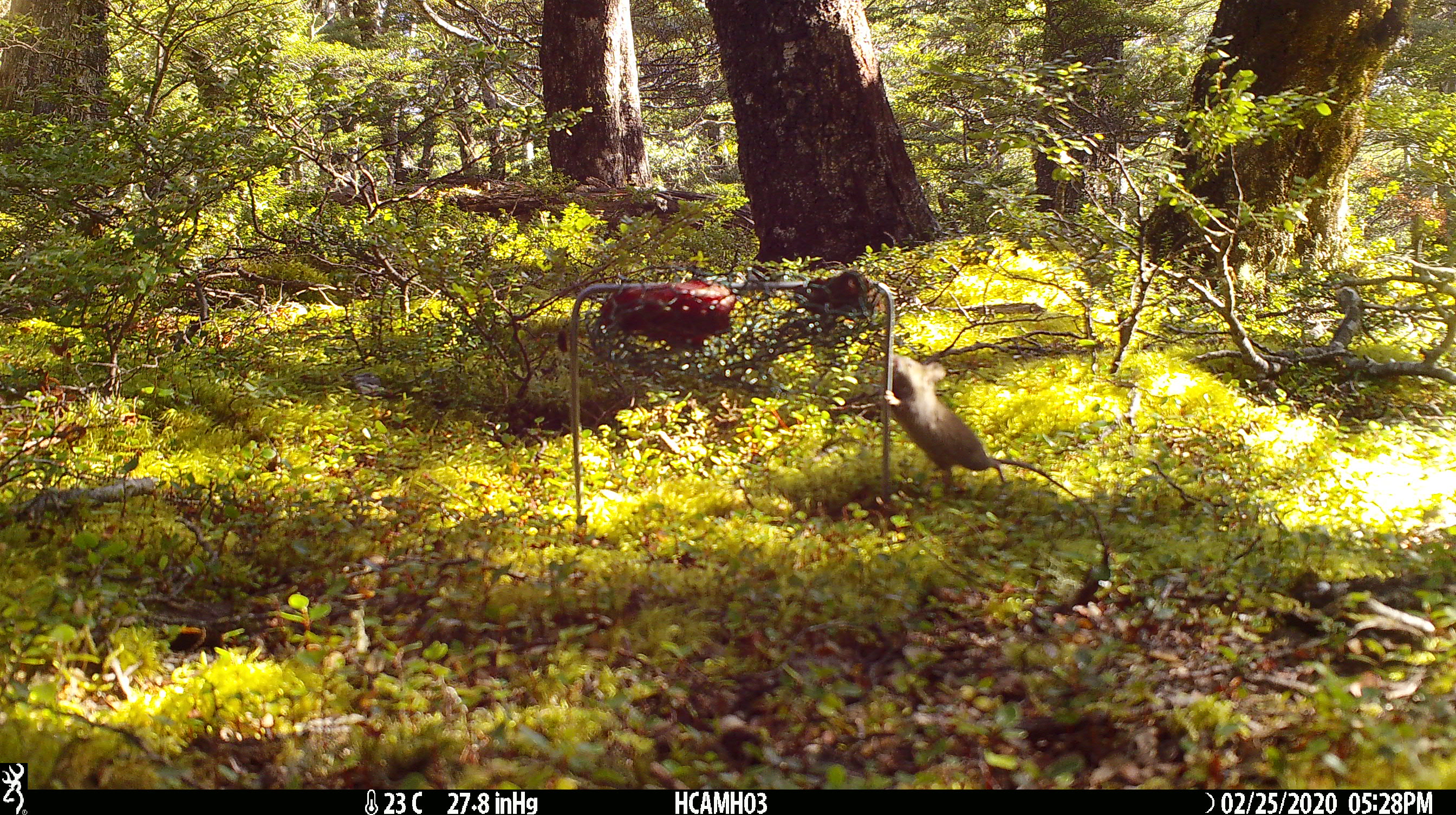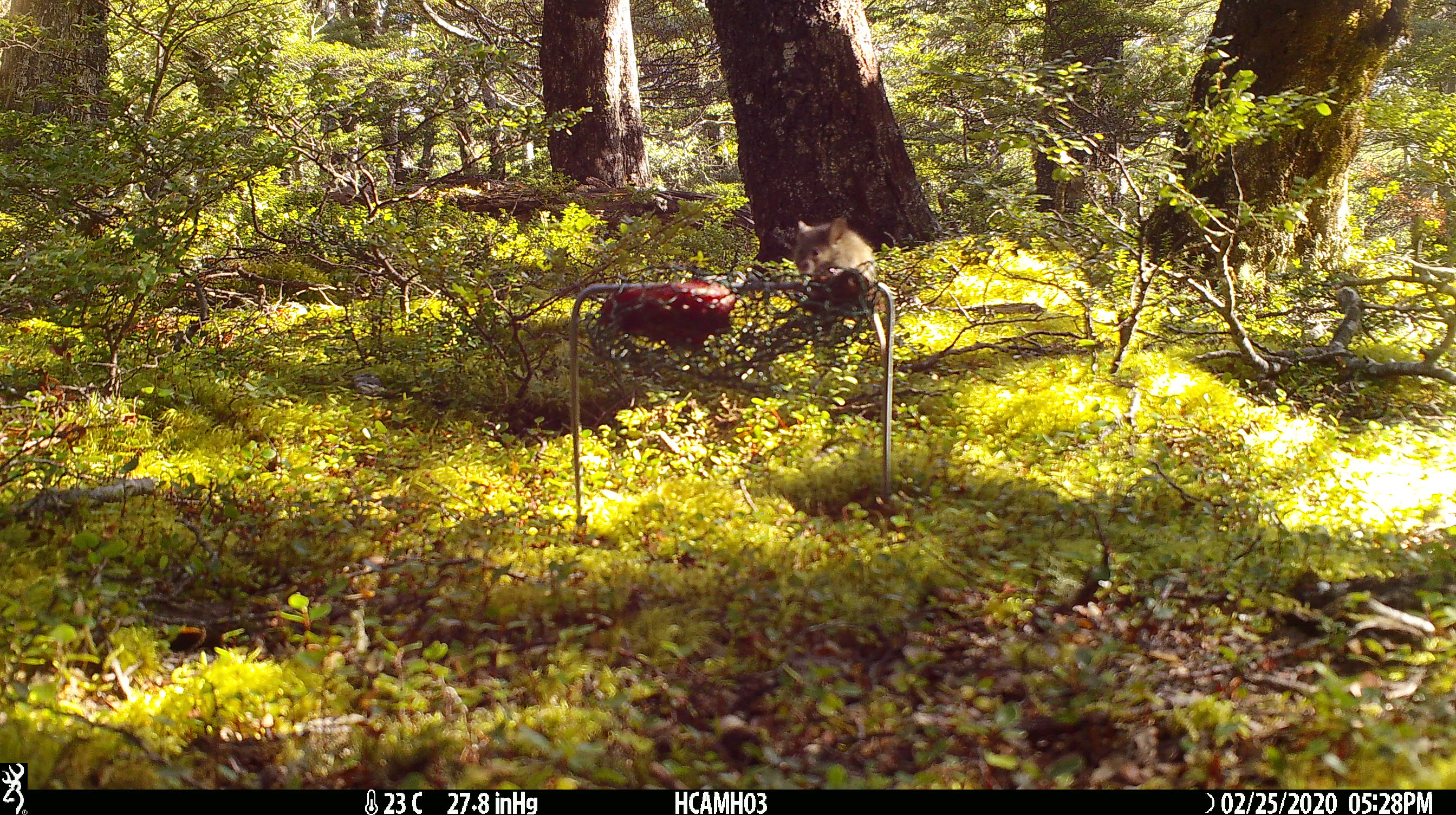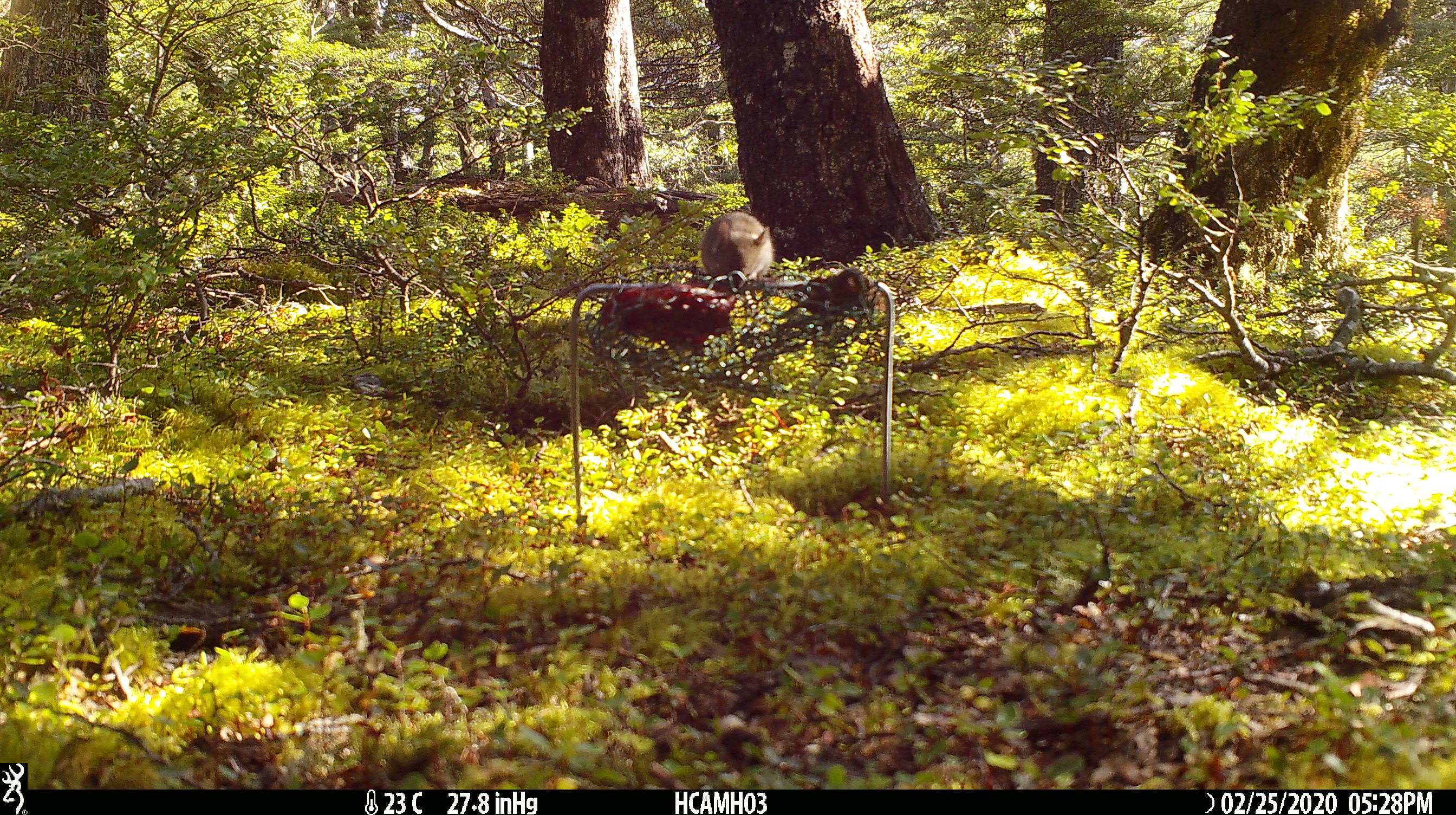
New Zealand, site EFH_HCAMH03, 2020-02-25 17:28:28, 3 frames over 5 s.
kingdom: Animalia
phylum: Chordata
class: Mammalia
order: Rodentia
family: Muridae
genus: Mus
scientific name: Mus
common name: mouse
Mouse (Mus).